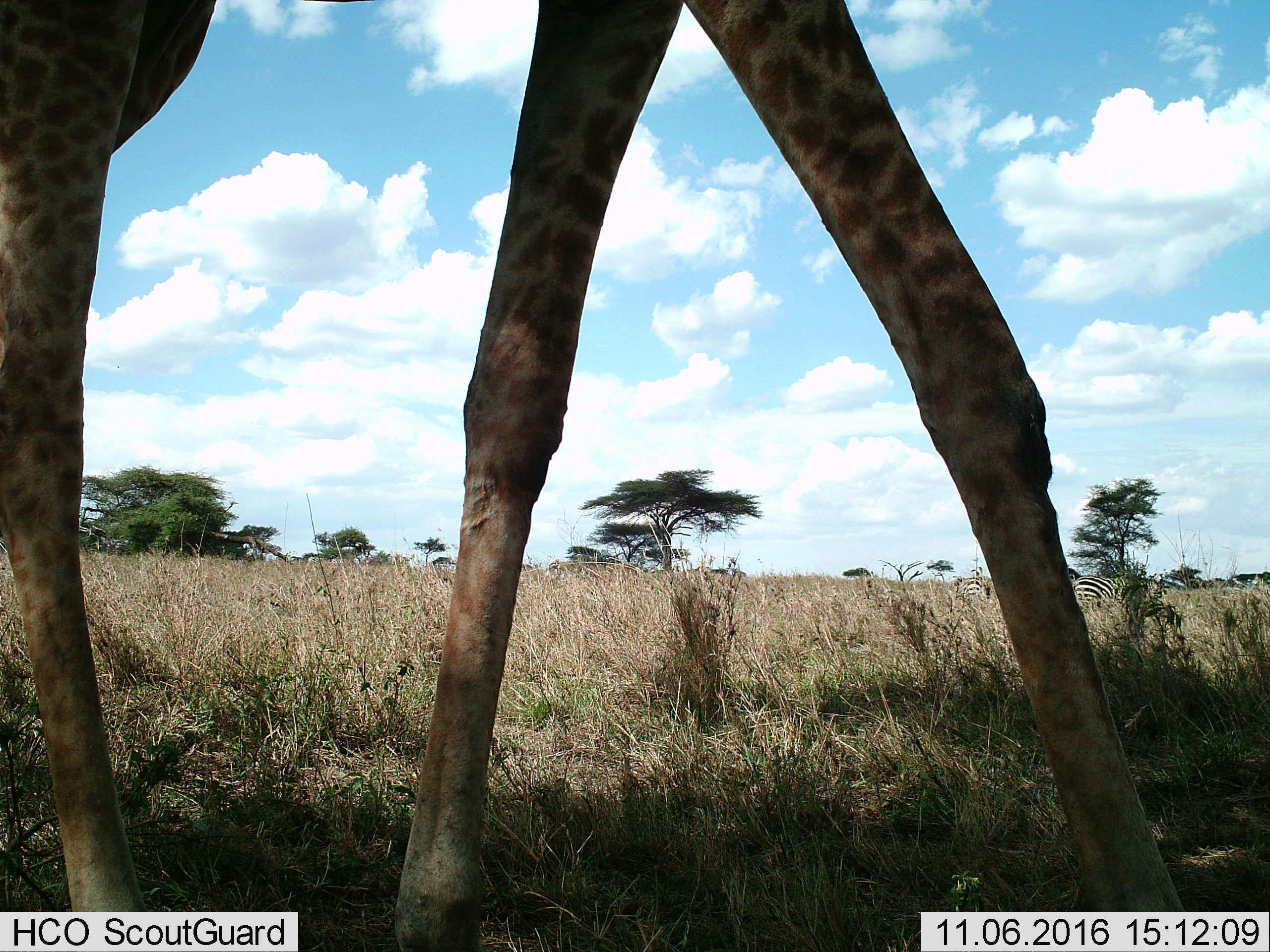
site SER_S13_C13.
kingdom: Animalia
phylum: Chordata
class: Mammalia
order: Artiodactyla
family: Giraffidae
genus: Giraffa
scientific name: Giraffa camelopardalis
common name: giraffe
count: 1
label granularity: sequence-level